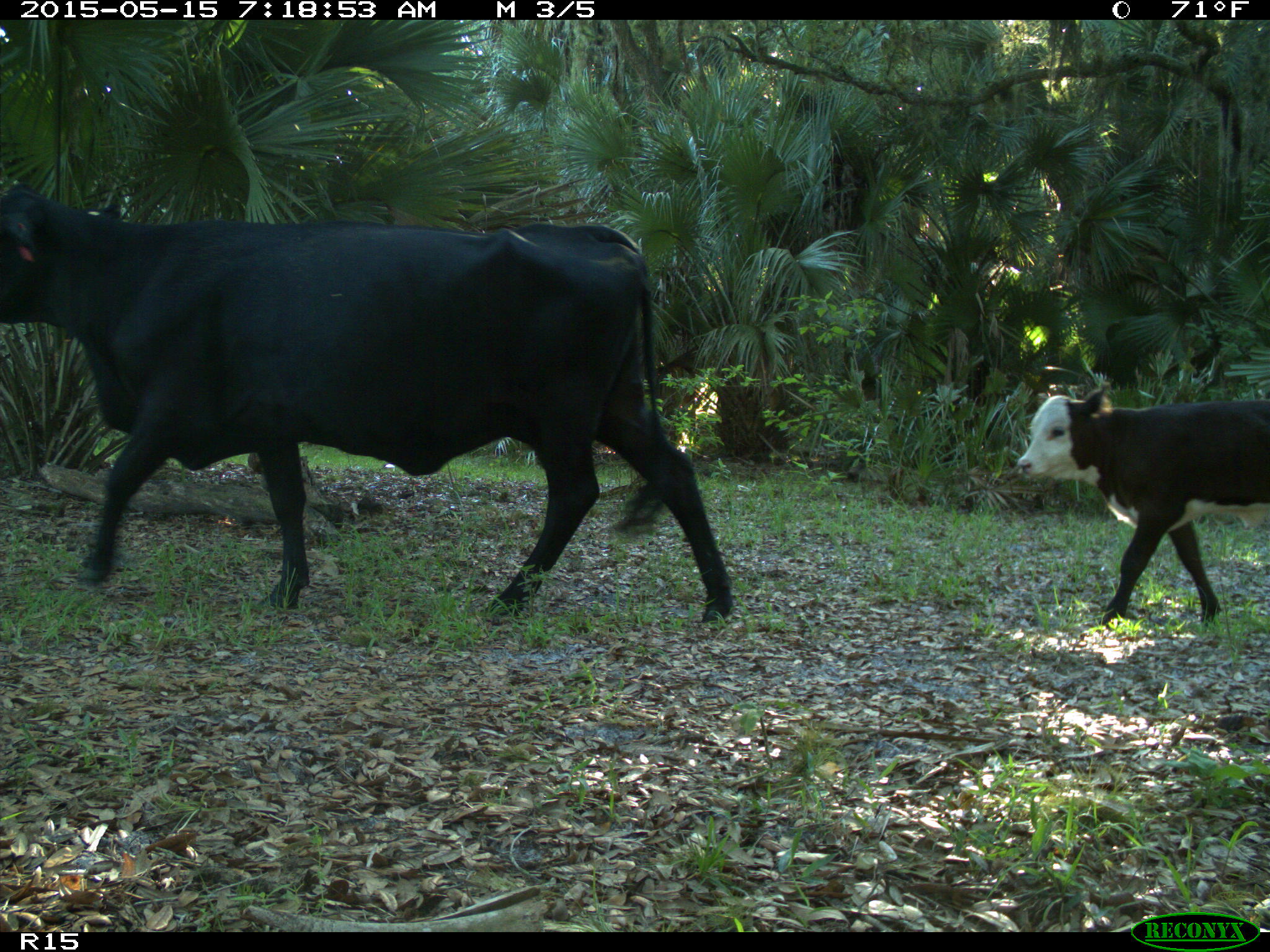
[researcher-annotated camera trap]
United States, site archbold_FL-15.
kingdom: Animalia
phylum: Chordata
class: Mammalia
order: Artiodactyla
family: Bovidae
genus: Bos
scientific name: Bos taurus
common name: domestic cow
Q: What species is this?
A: Bos taurus (domestic cow).